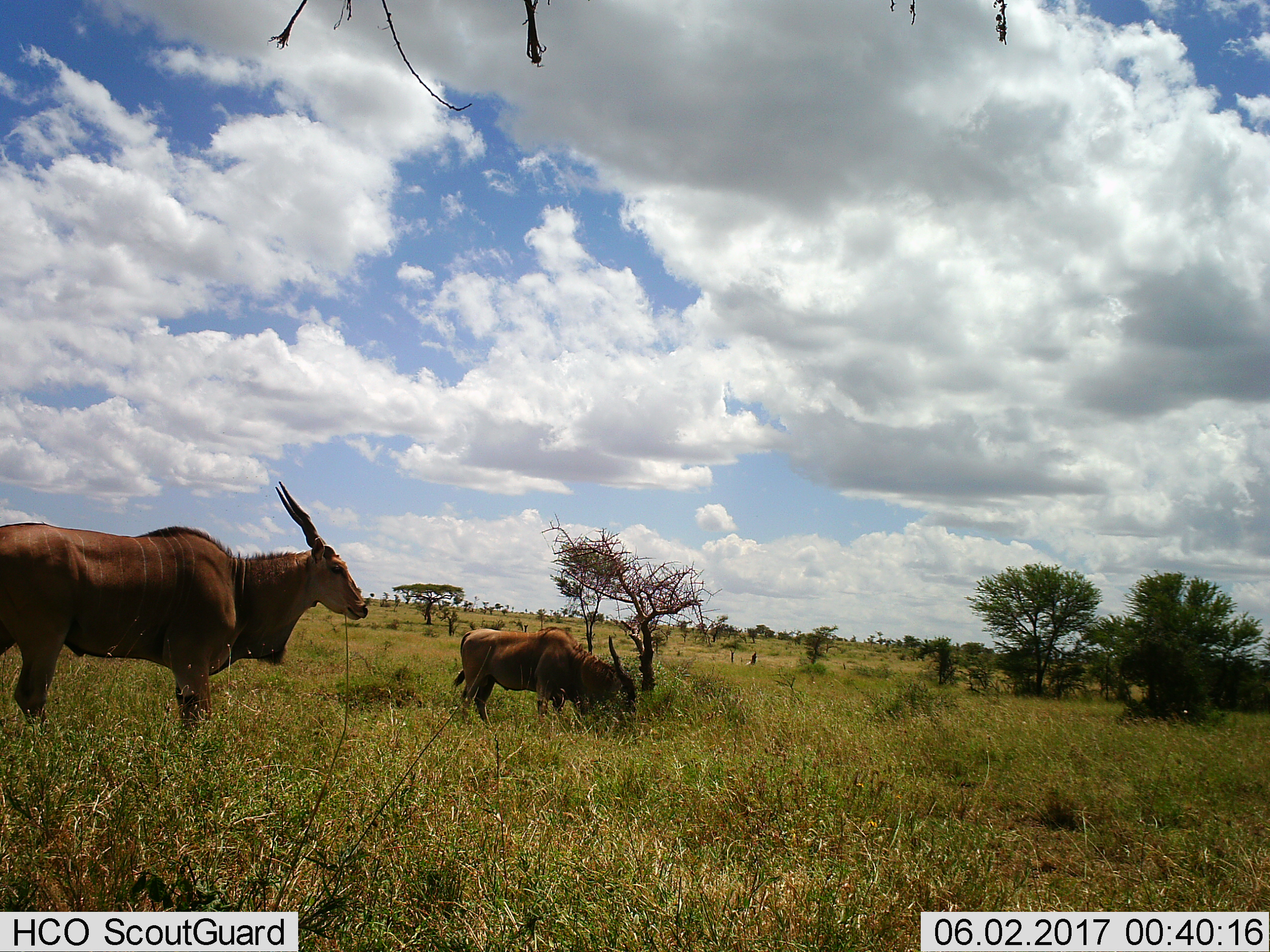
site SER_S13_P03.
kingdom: Animalia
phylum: Chordata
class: Mammalia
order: Artiodactyla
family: Bovidae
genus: Tragelaphus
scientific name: Tragelaphus oryx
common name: eland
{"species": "eland (Tragelaphus oryx)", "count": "2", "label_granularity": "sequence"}